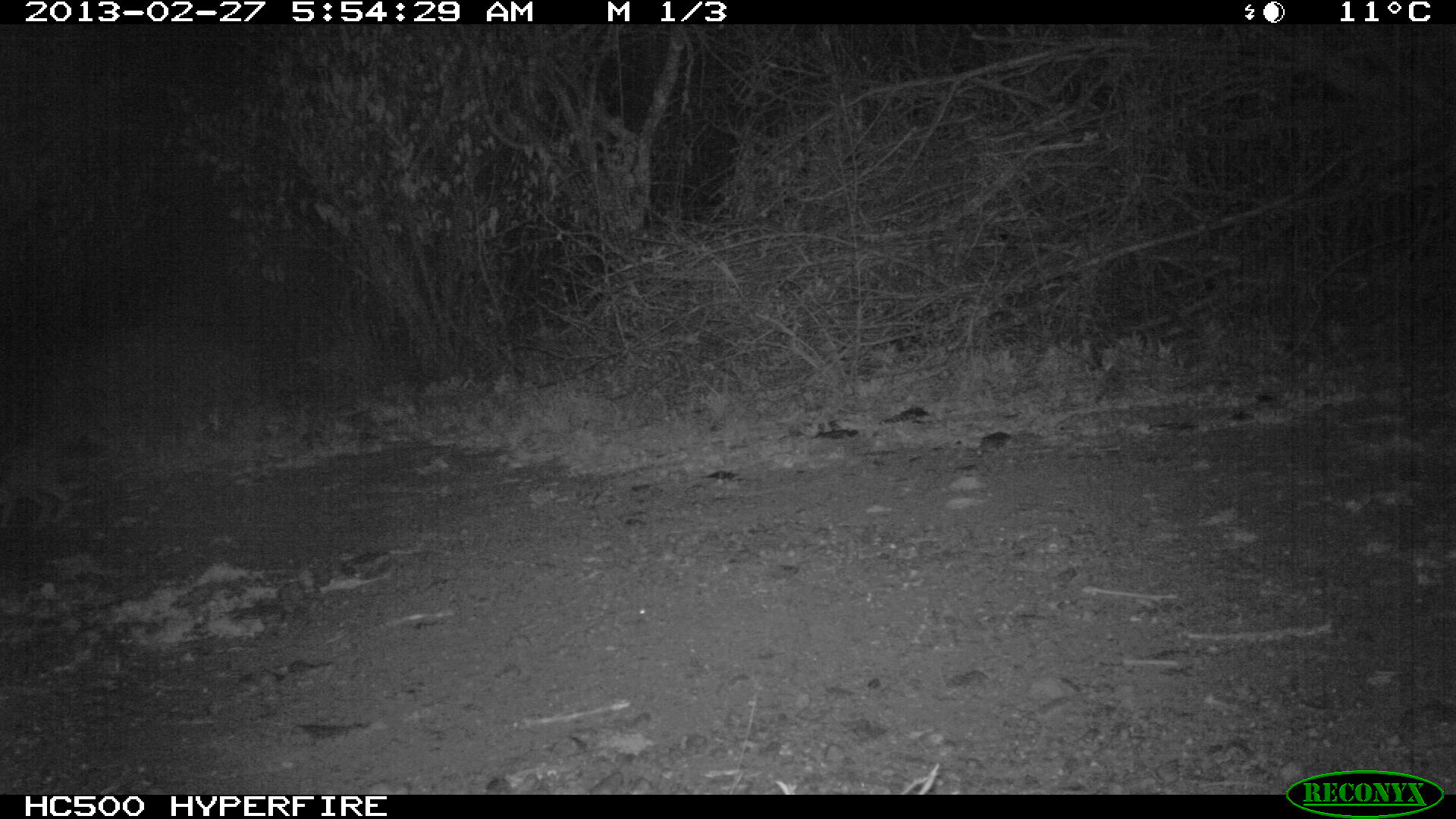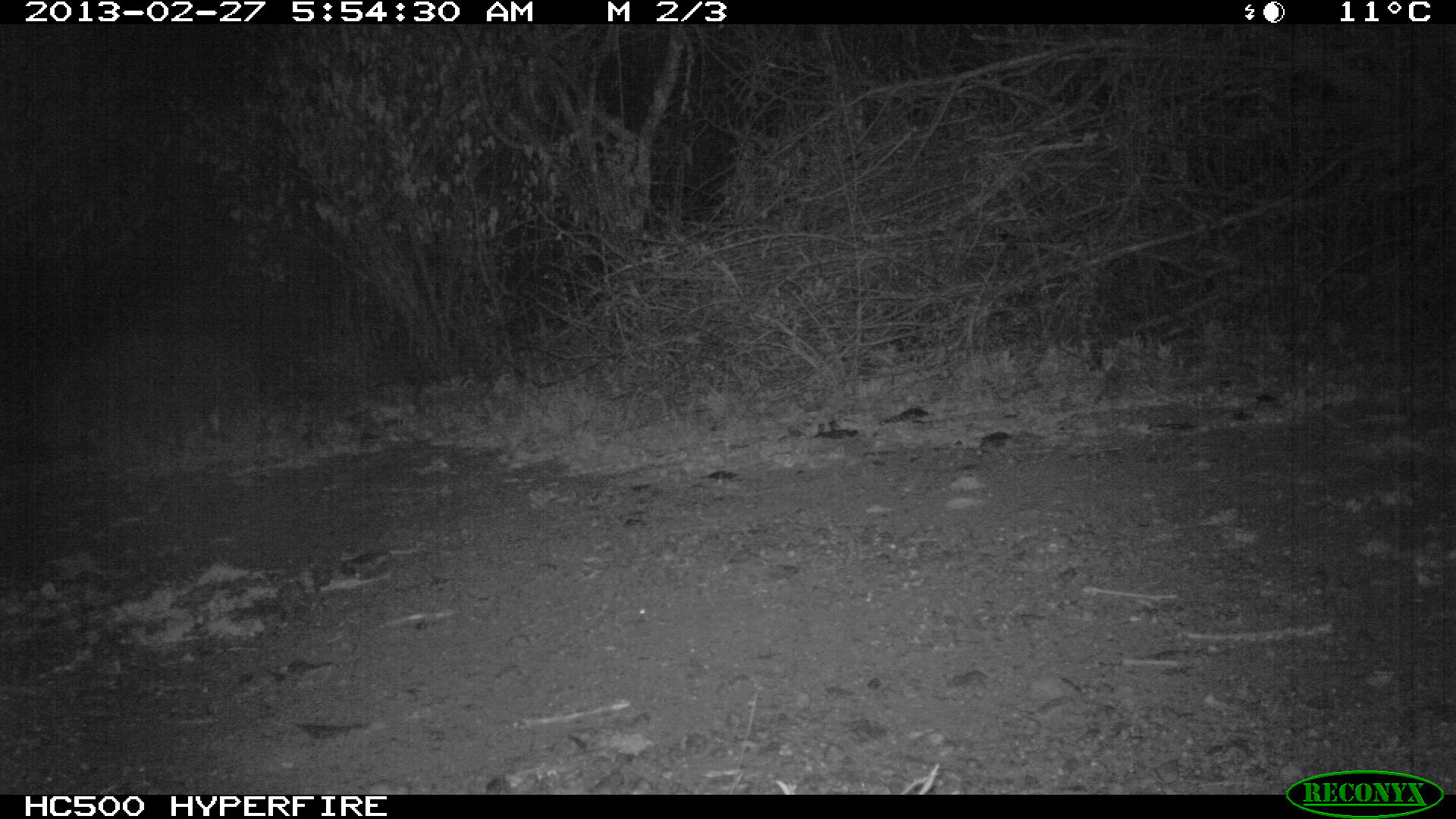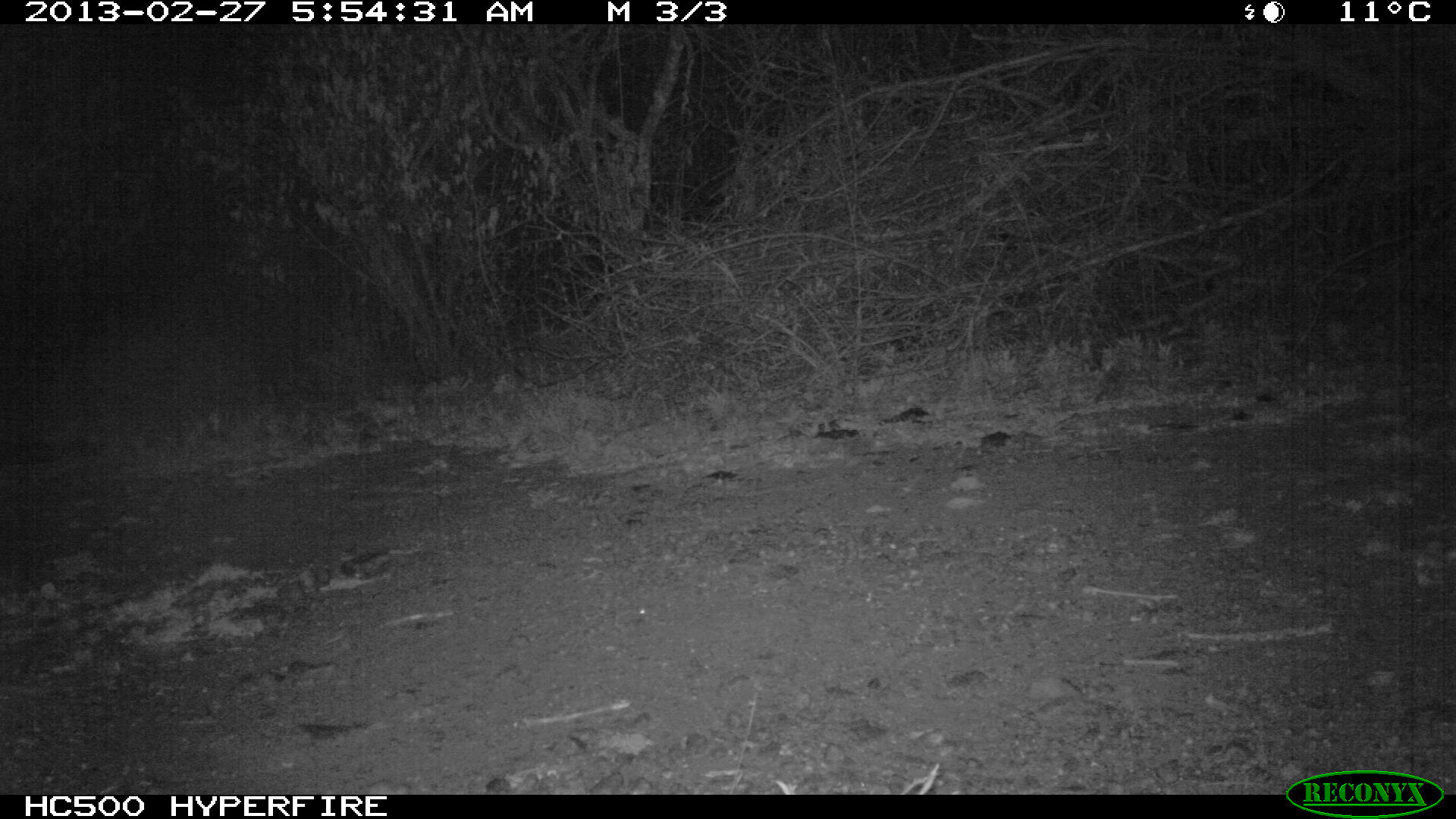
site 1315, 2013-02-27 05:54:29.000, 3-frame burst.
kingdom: Animalia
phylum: Chordata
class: Mammalia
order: Lagomorpha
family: Leporidae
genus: Lepus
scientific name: Lepus saxatilis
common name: scrub hare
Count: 1.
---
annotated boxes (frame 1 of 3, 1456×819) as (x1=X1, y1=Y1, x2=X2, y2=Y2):
lepus saxatilis: (x1=0, y1=444, x2=68, y2=527)